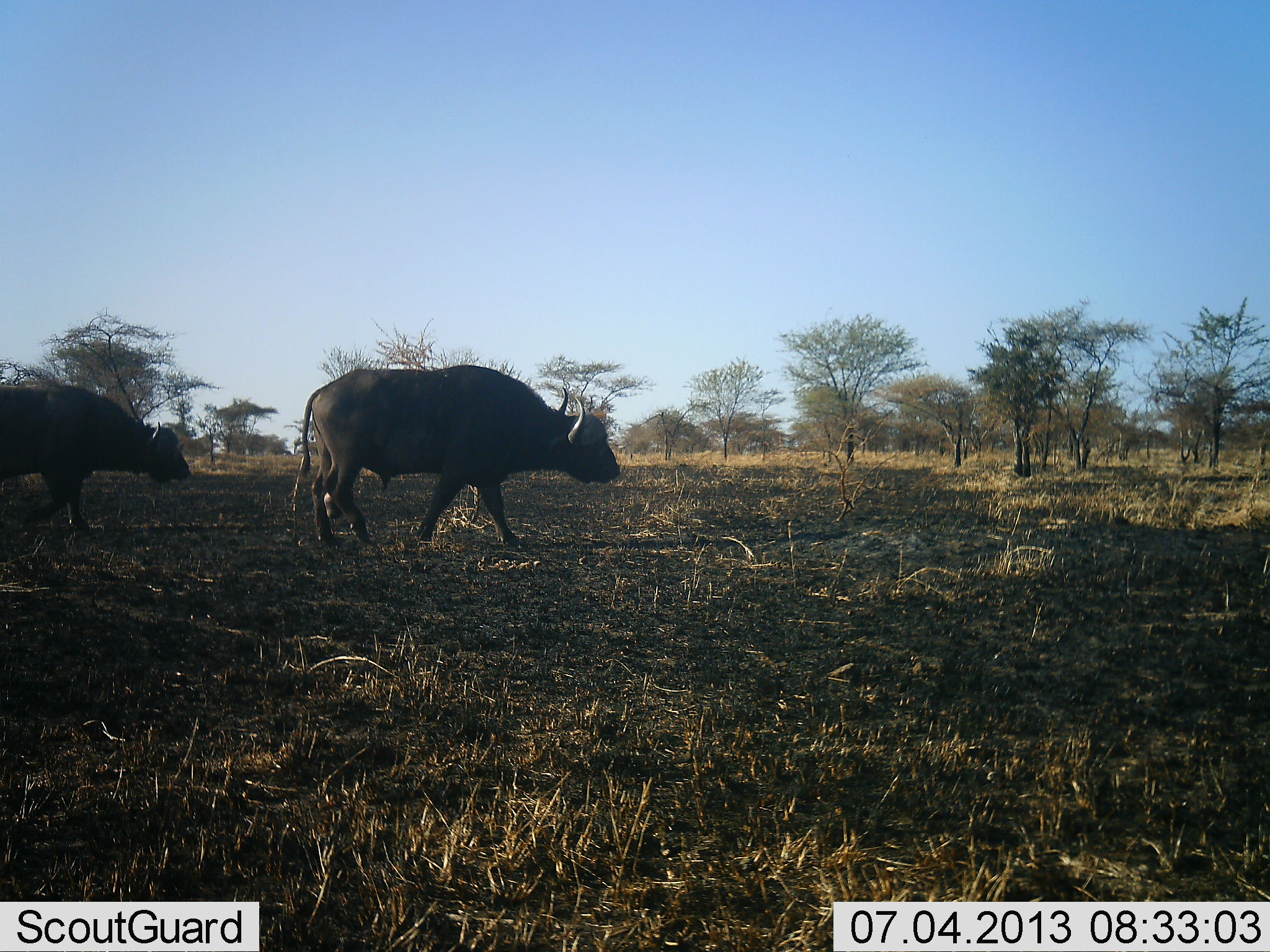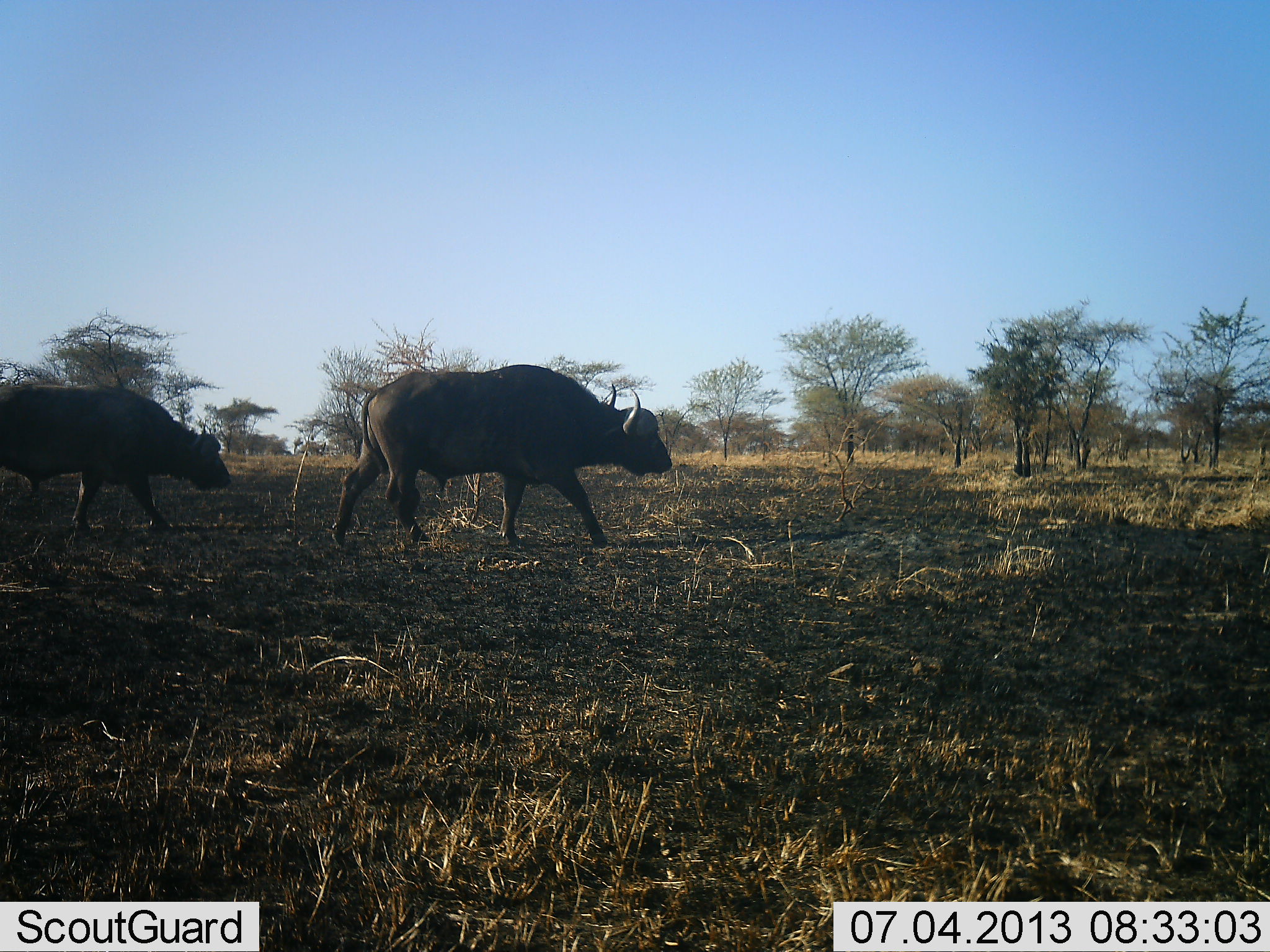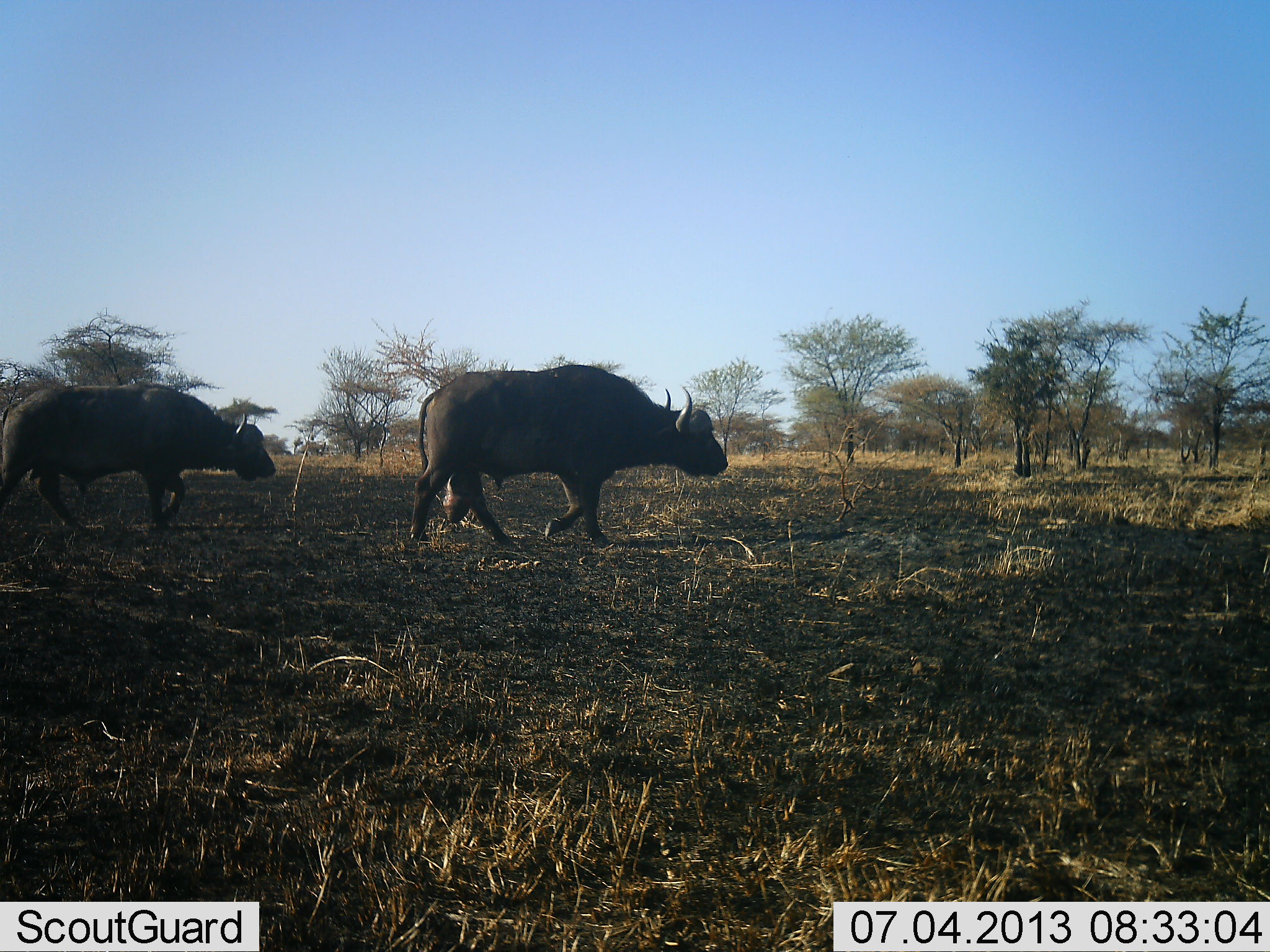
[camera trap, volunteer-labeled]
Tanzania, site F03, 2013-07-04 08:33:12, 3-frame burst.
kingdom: Animalia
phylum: Chordata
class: Mammalia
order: Artiodactyla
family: Bovidae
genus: Syncerus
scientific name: Syncerus caffer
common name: cape buffalo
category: buffalo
Buffalo (cape buffalo) (Syncerus caffer), count 2. Behavior (volunteer vote fractions): standing 0%, resting 0%, moving 100%, interacting 0%. Young present (vote fraction): 0%. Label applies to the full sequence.